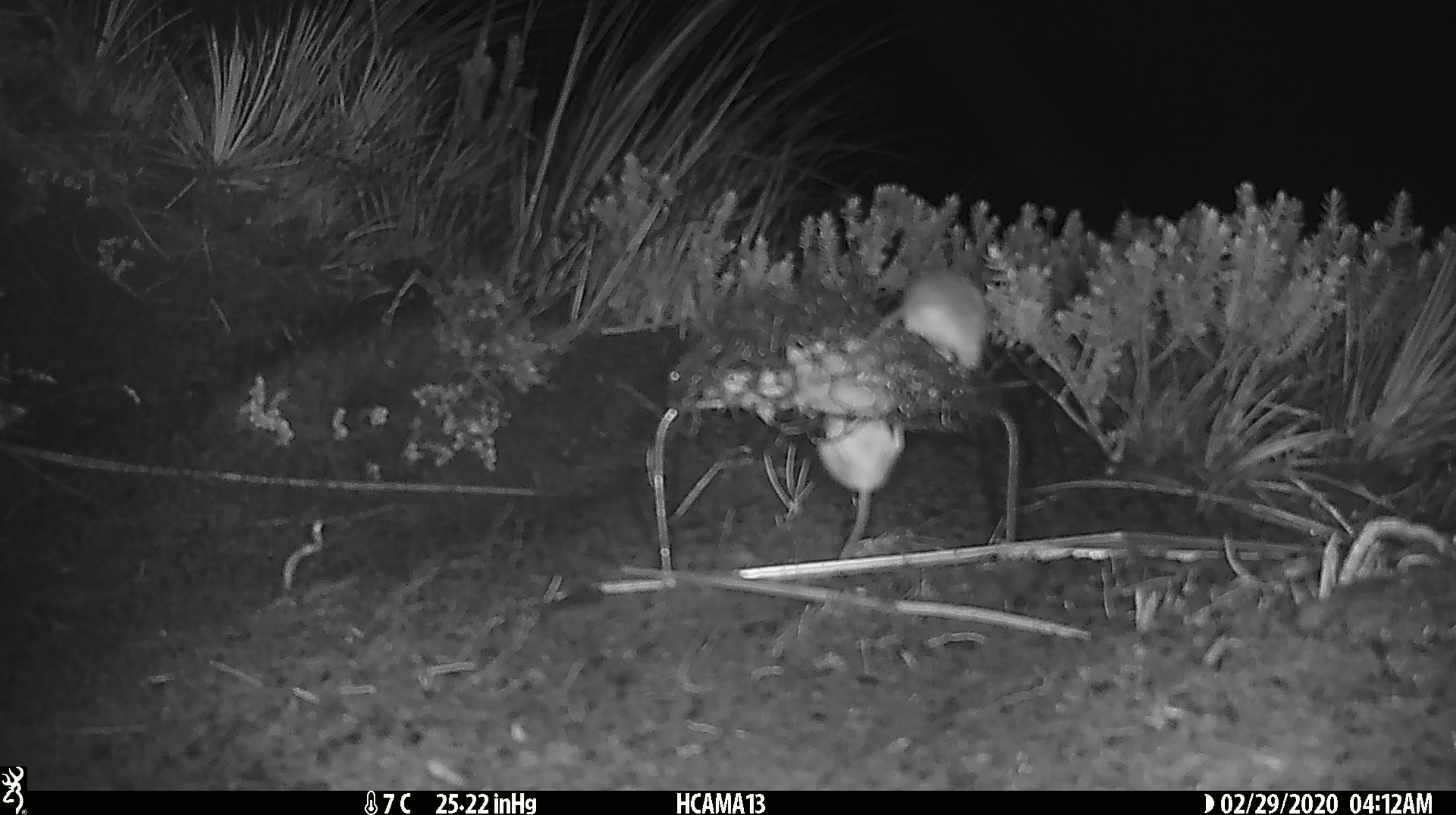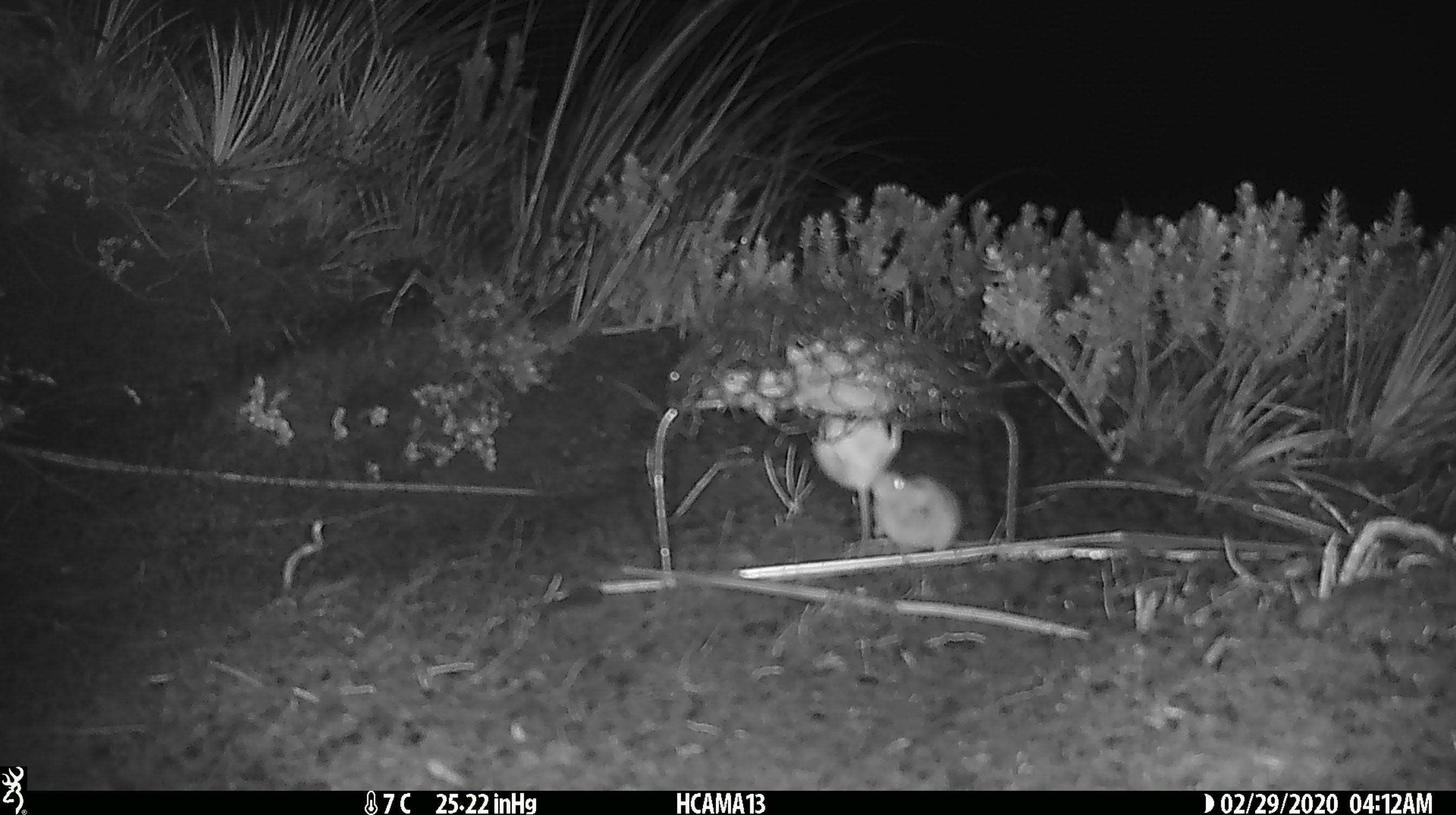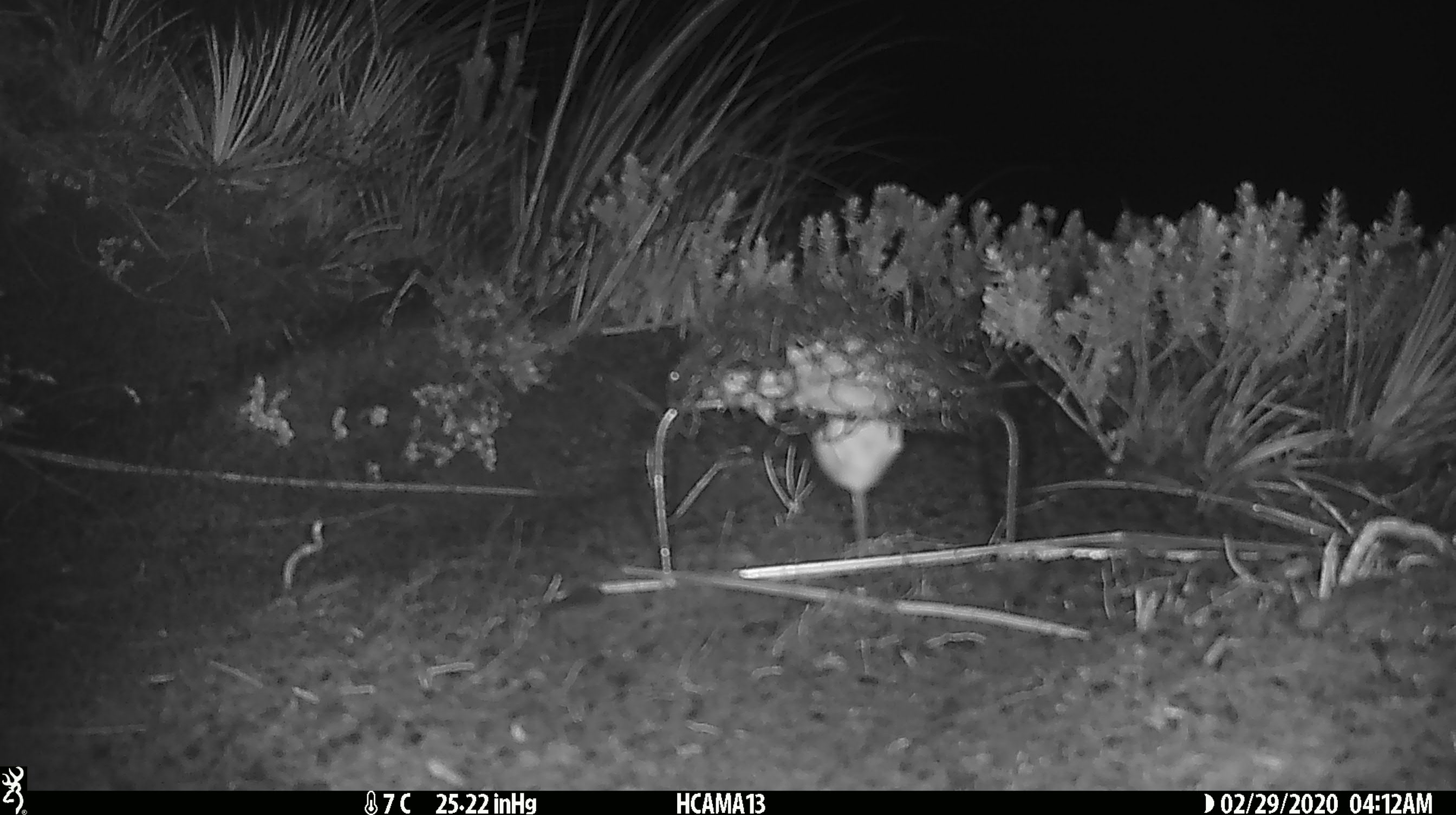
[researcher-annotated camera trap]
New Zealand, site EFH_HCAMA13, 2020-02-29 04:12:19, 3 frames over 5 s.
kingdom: Animalia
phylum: Chordata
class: Mammalia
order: Rodentia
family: Muridae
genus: Mus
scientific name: Mus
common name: mouse